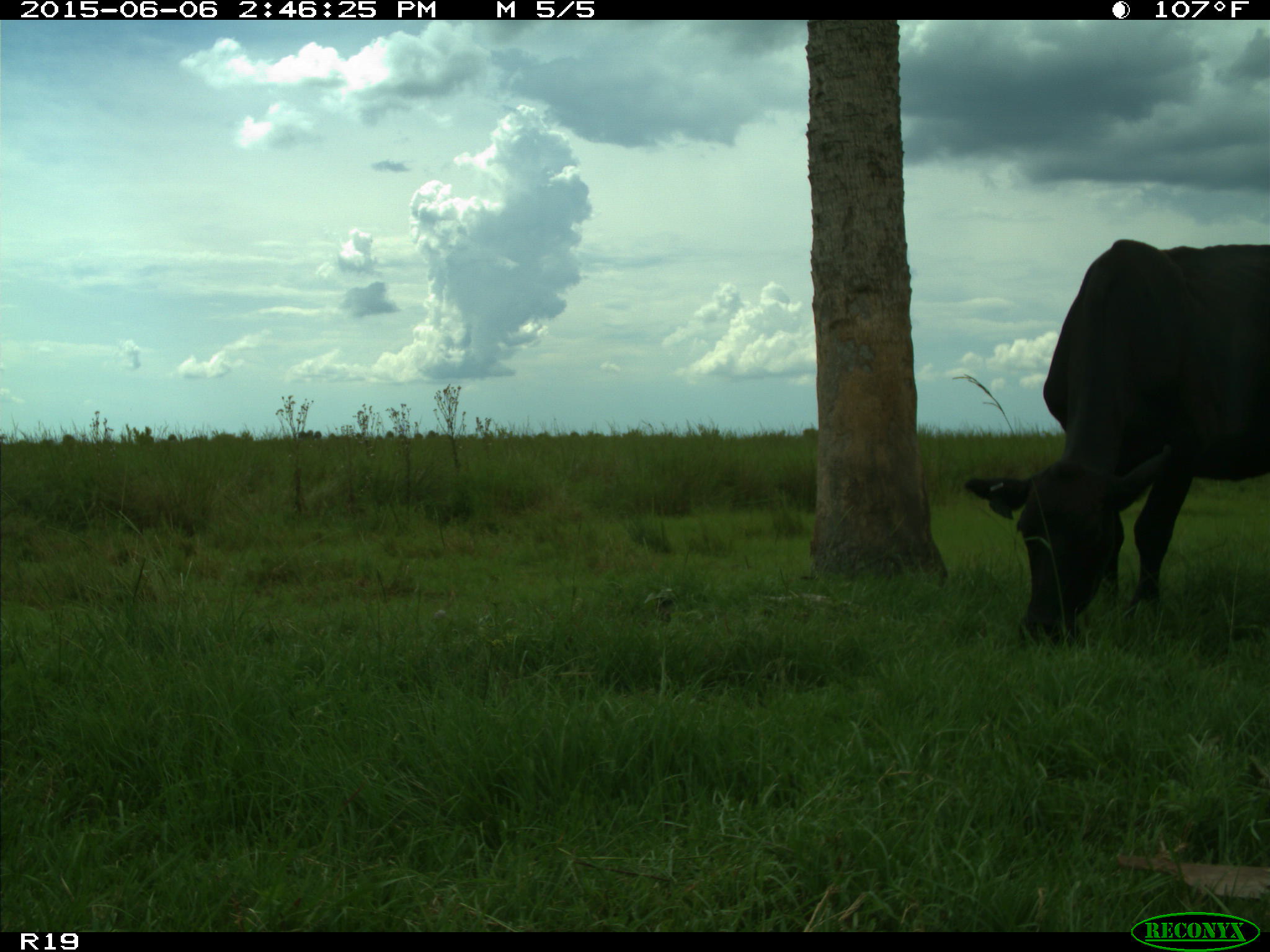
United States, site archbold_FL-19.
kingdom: Animalia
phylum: Chordata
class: Mammalia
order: Artiodactyla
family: Bovidae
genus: Bos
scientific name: Bos taurus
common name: domestic cow